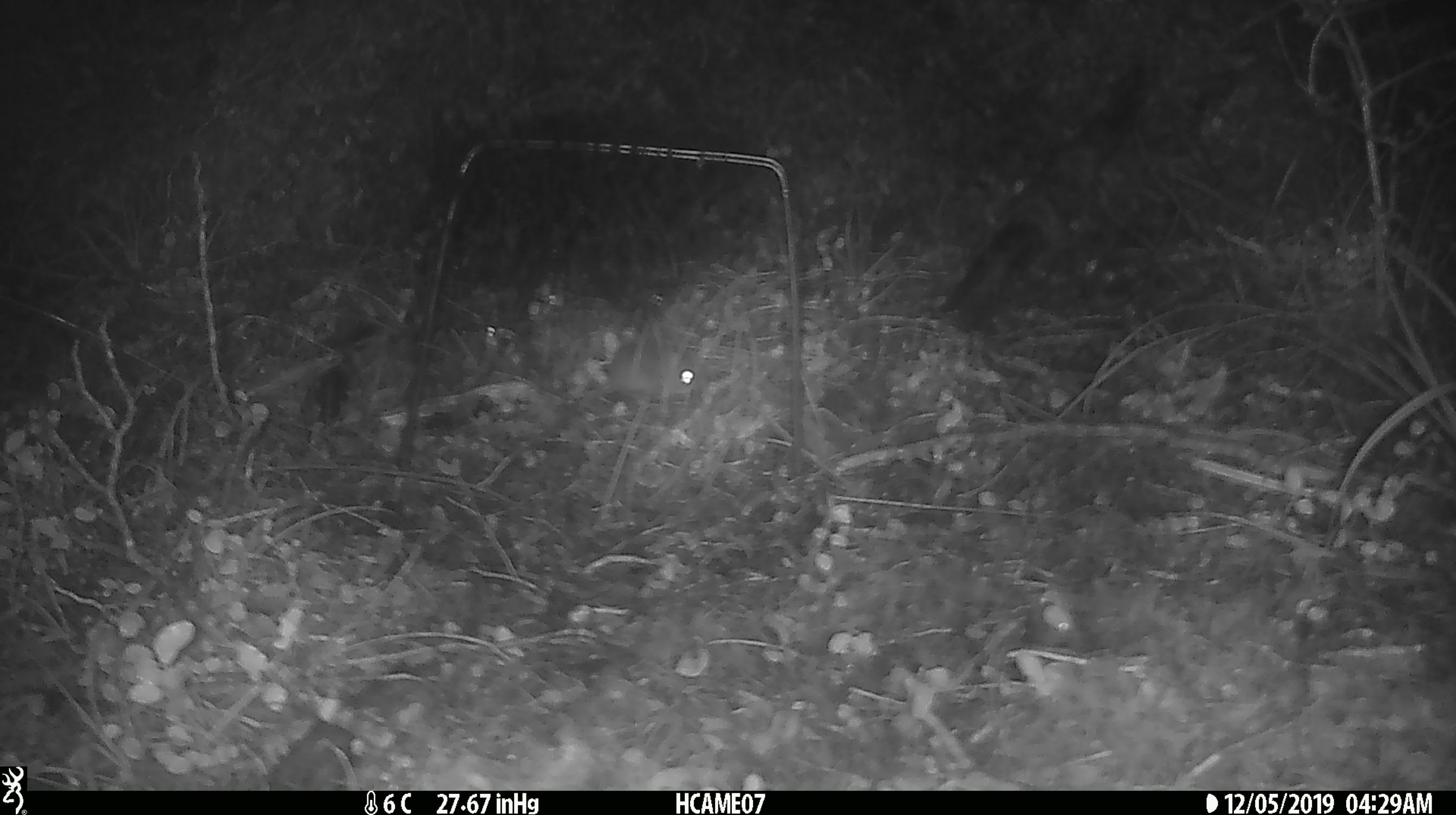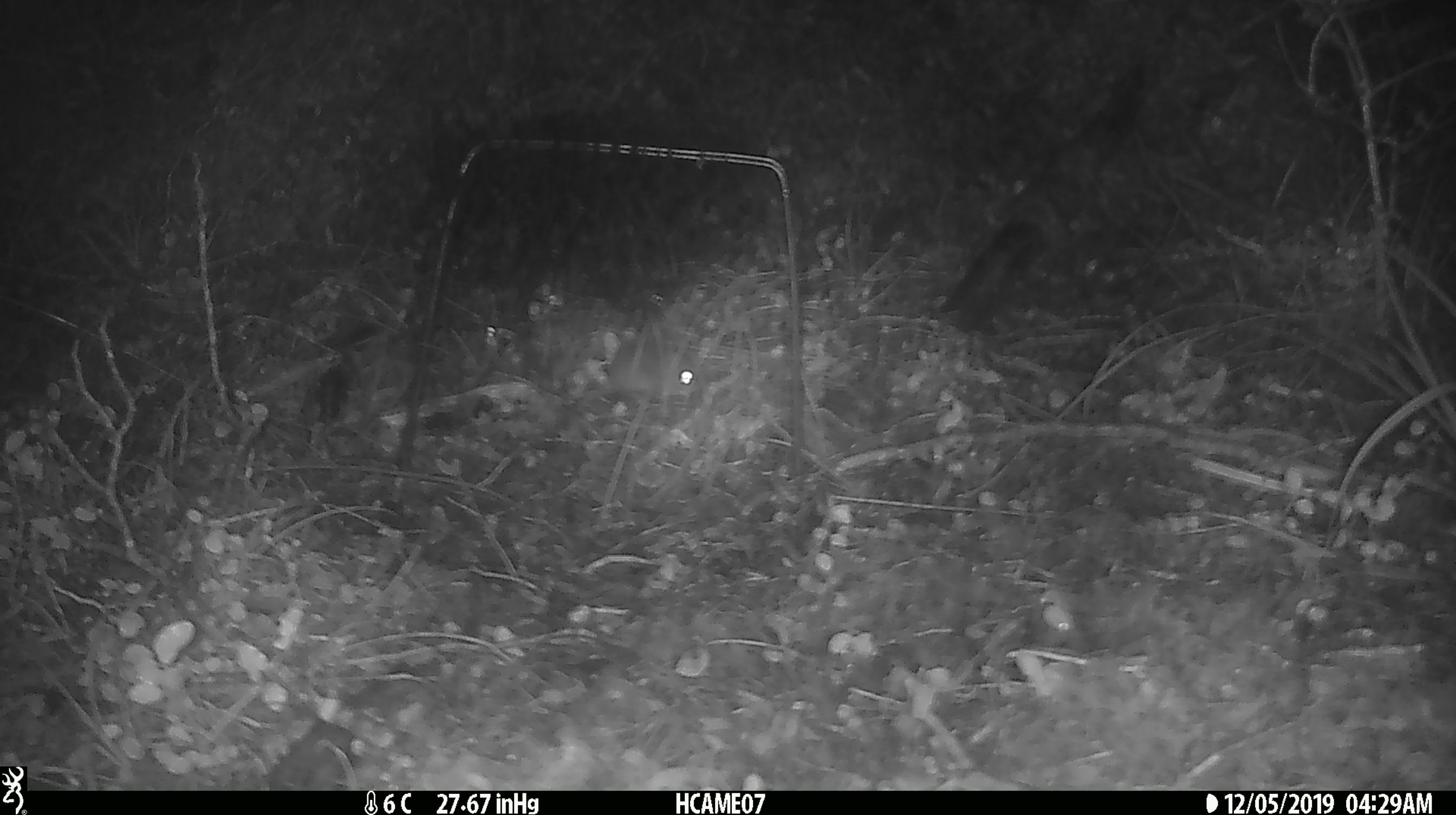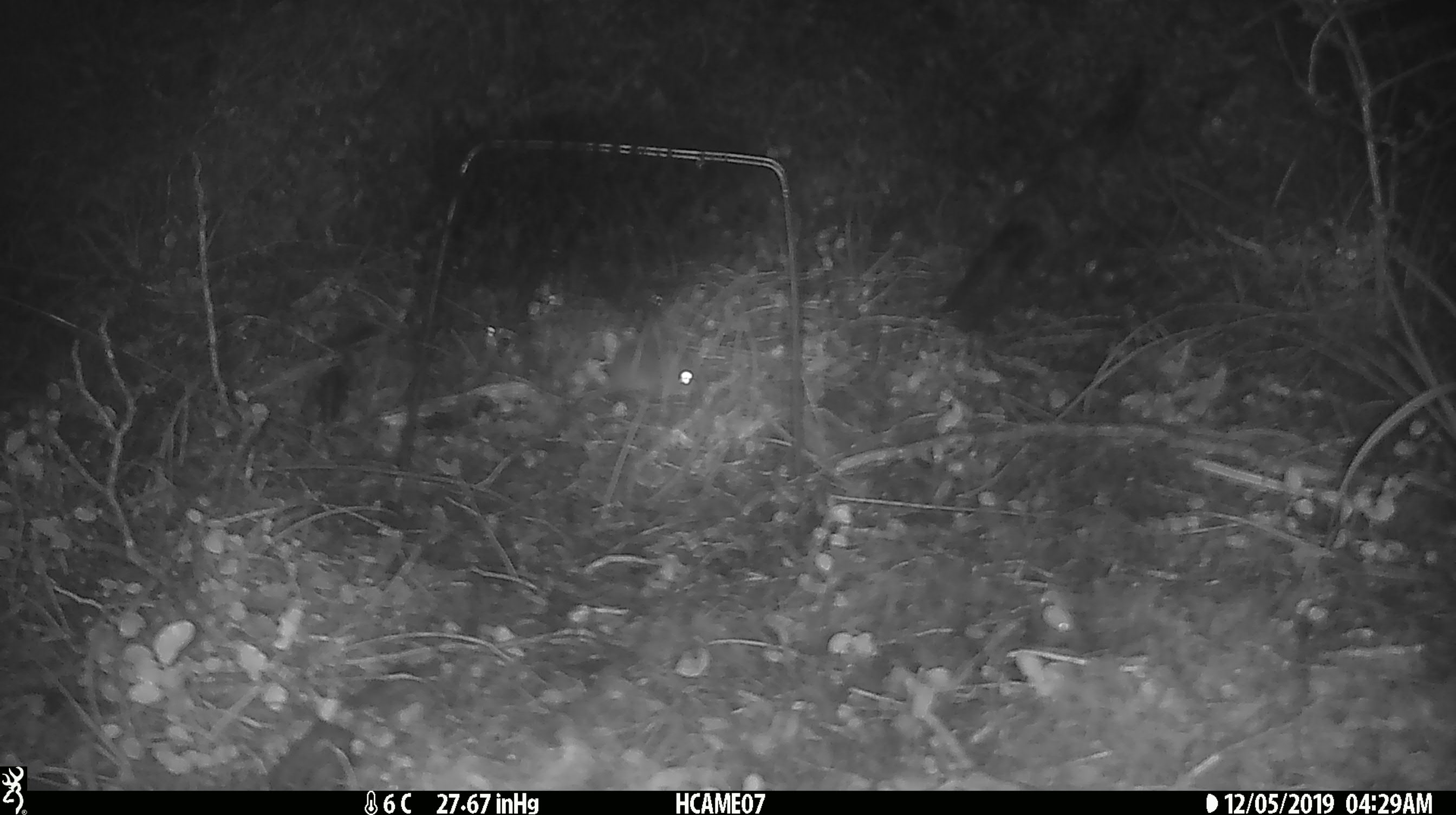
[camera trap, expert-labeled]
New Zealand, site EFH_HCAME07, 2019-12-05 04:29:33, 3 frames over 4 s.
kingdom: Animalia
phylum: Chordata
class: Mammalia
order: Rodentia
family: Muridae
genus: Mus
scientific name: Mus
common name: mouse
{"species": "mouse (Mus)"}